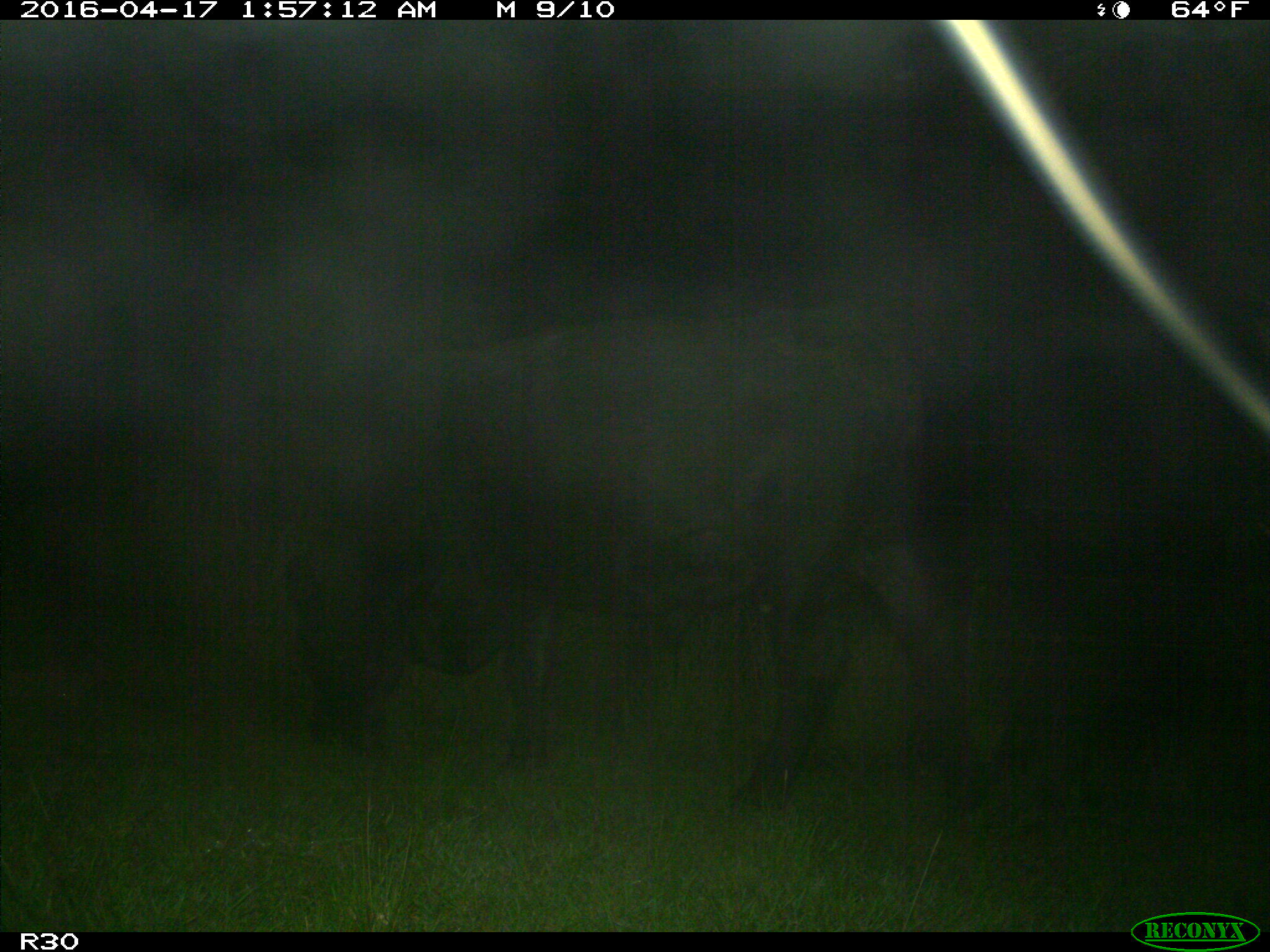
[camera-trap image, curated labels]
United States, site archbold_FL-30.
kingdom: Animalia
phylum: Chordata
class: Mammalia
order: Artiodactyla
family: Bovidae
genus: Bos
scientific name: Bos taurus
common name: domestic cow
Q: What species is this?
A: Bos taurus (domestic cow).